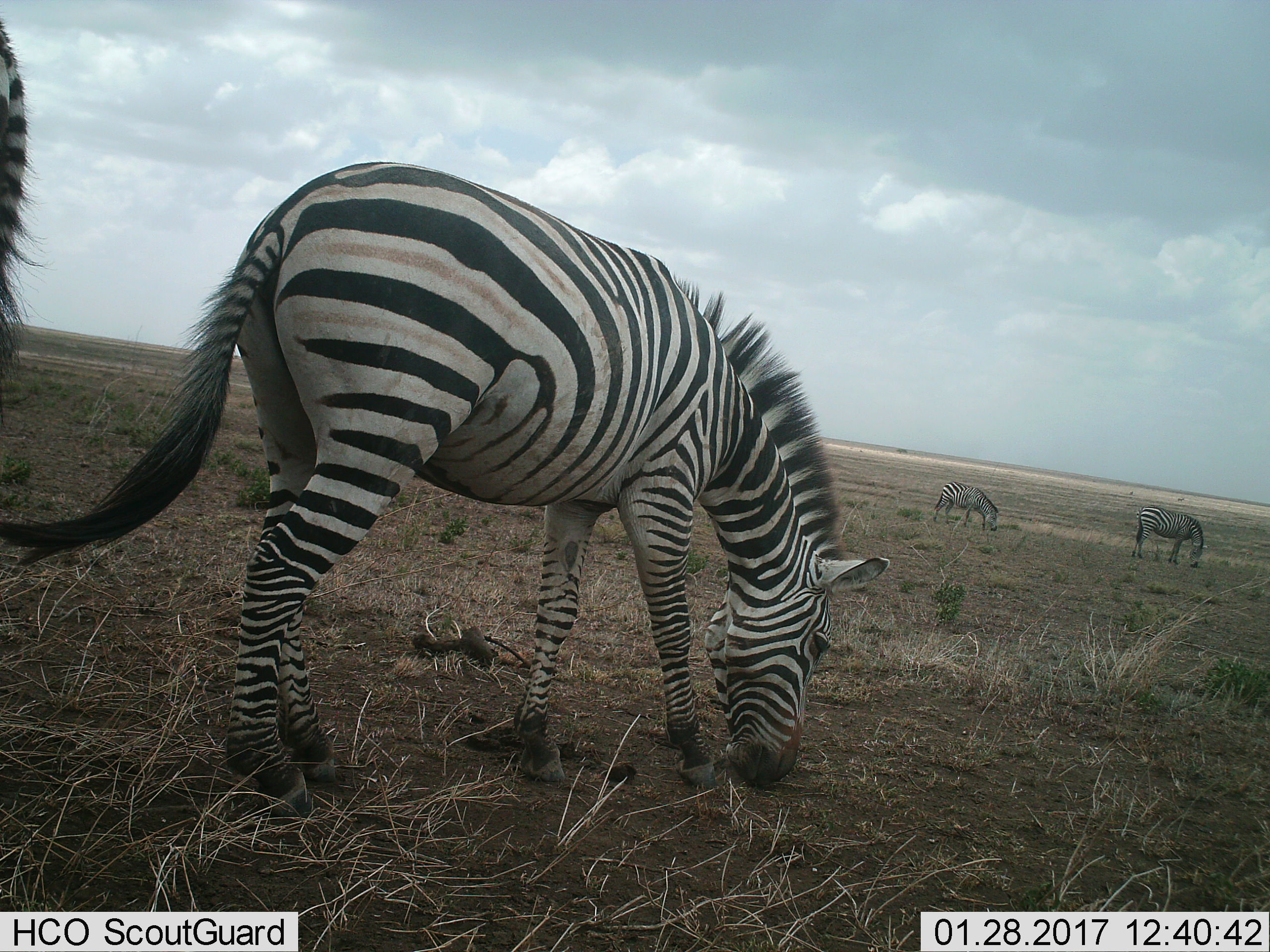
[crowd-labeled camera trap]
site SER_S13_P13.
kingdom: Animalia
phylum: Chordata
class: Mammalia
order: Perissodactyla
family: Equidae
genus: Equus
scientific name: Equus quagga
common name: plains zebra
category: zebraplains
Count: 4.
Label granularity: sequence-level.